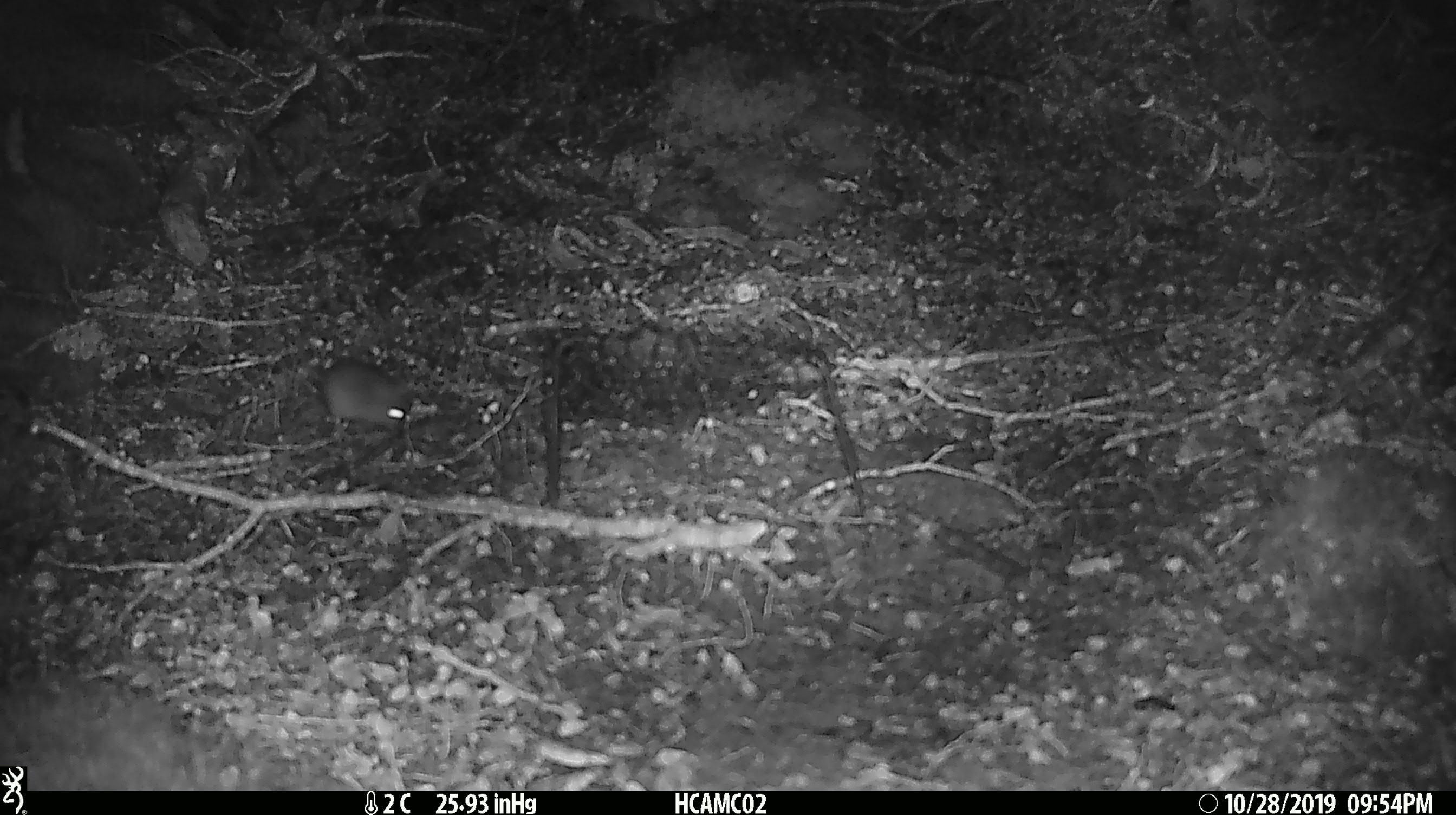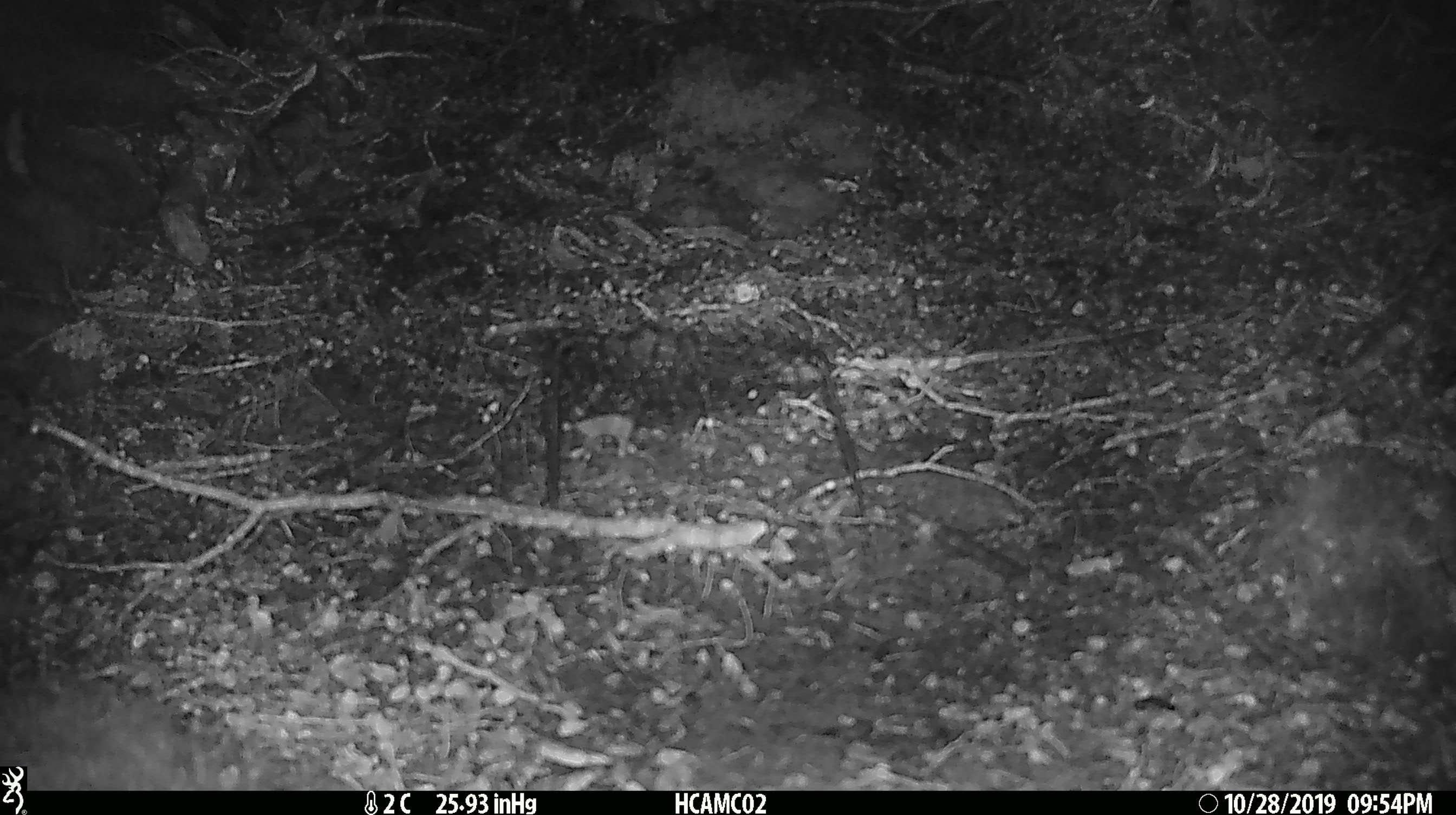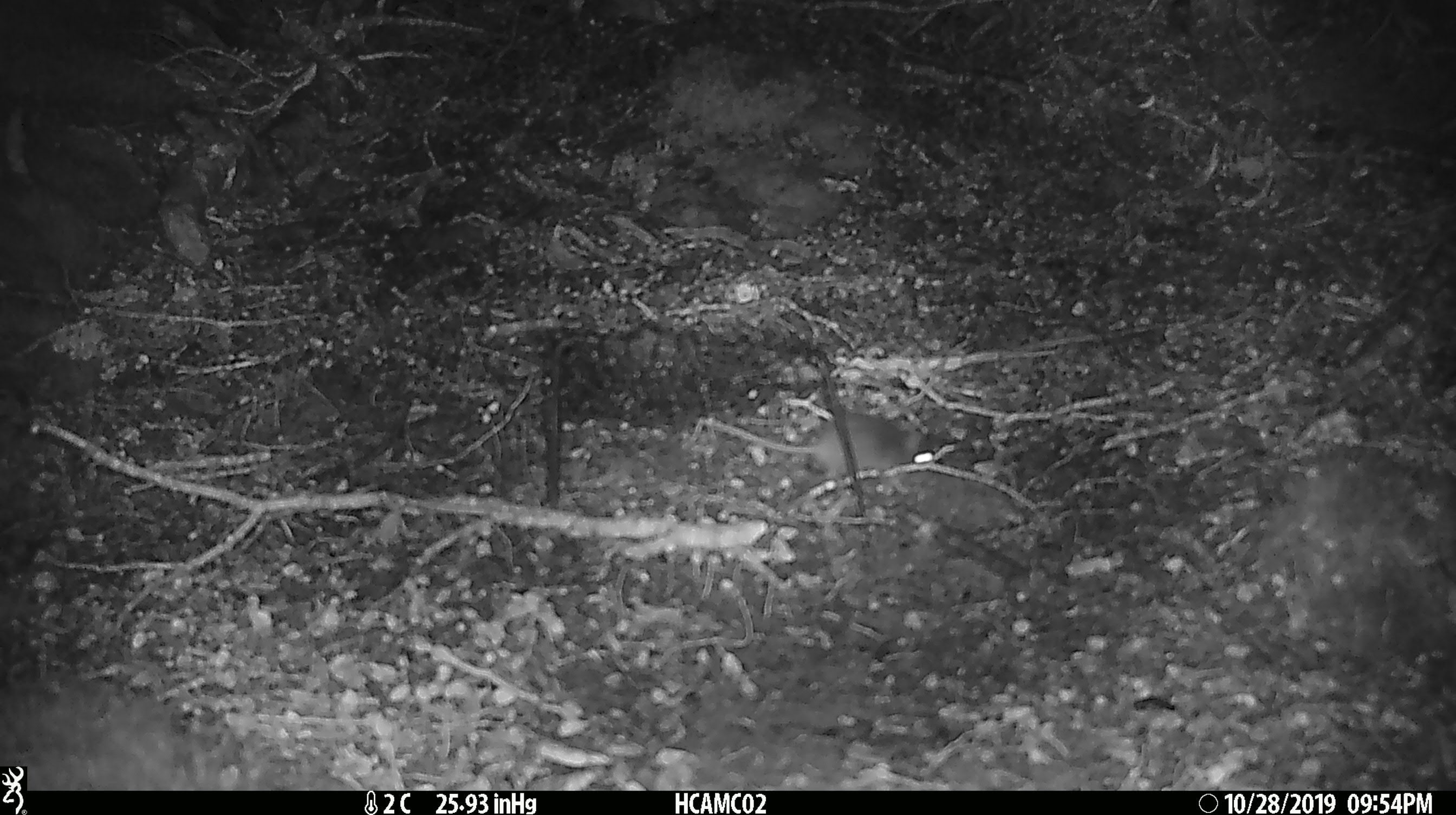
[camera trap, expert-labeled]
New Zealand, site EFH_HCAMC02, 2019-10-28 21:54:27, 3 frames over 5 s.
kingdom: Animalia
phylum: Chordata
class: Mammalia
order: Rodentia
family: Muridae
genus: Mus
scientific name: Mus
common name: mouse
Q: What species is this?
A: Mouse (Mus).